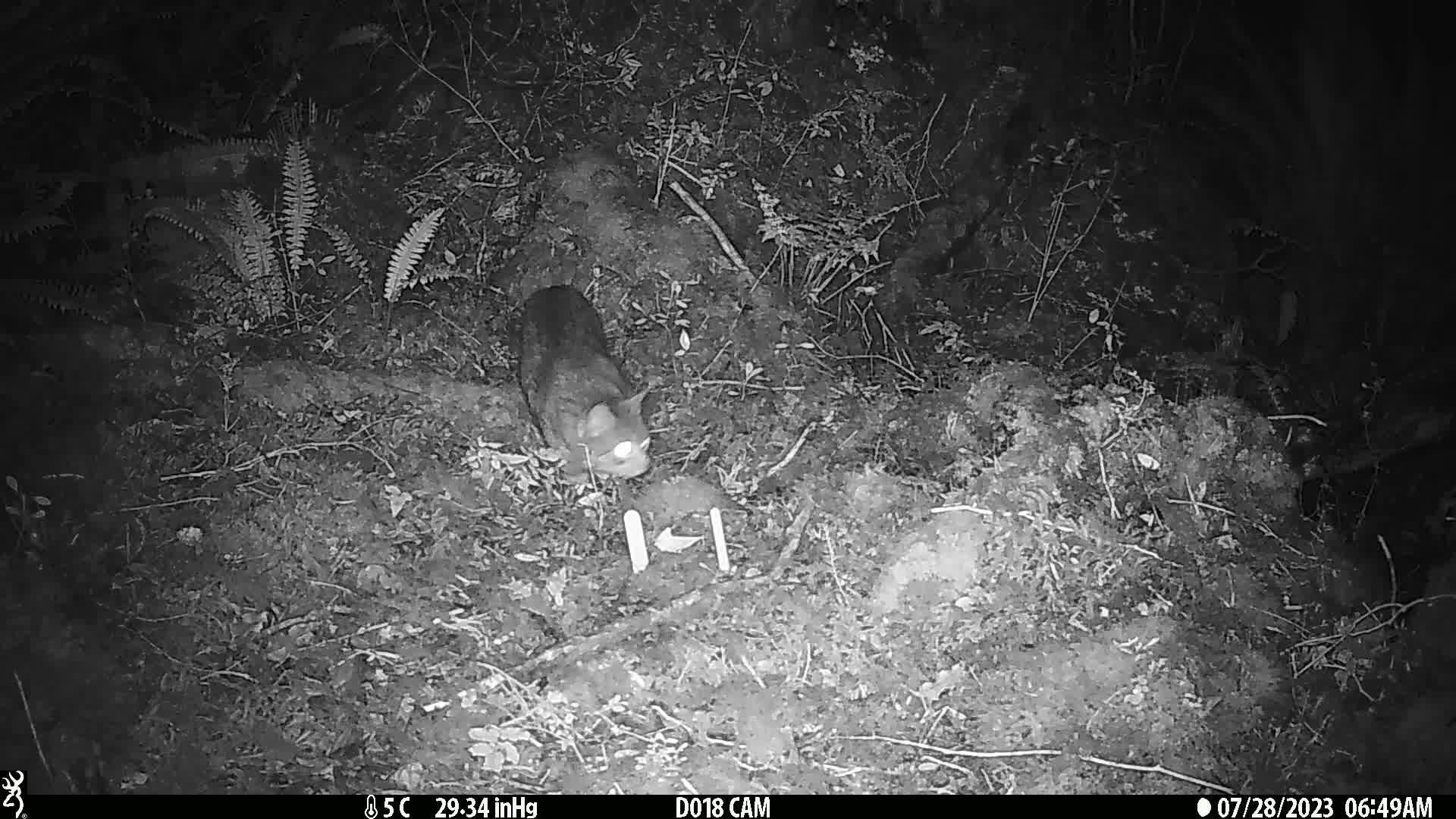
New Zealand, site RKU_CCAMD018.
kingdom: Animalia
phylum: Chordata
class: Mammalia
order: Carnivora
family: Felidae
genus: Felis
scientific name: Felis catus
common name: domestic cat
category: cat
Cat (domestic cat) (Felis catus).